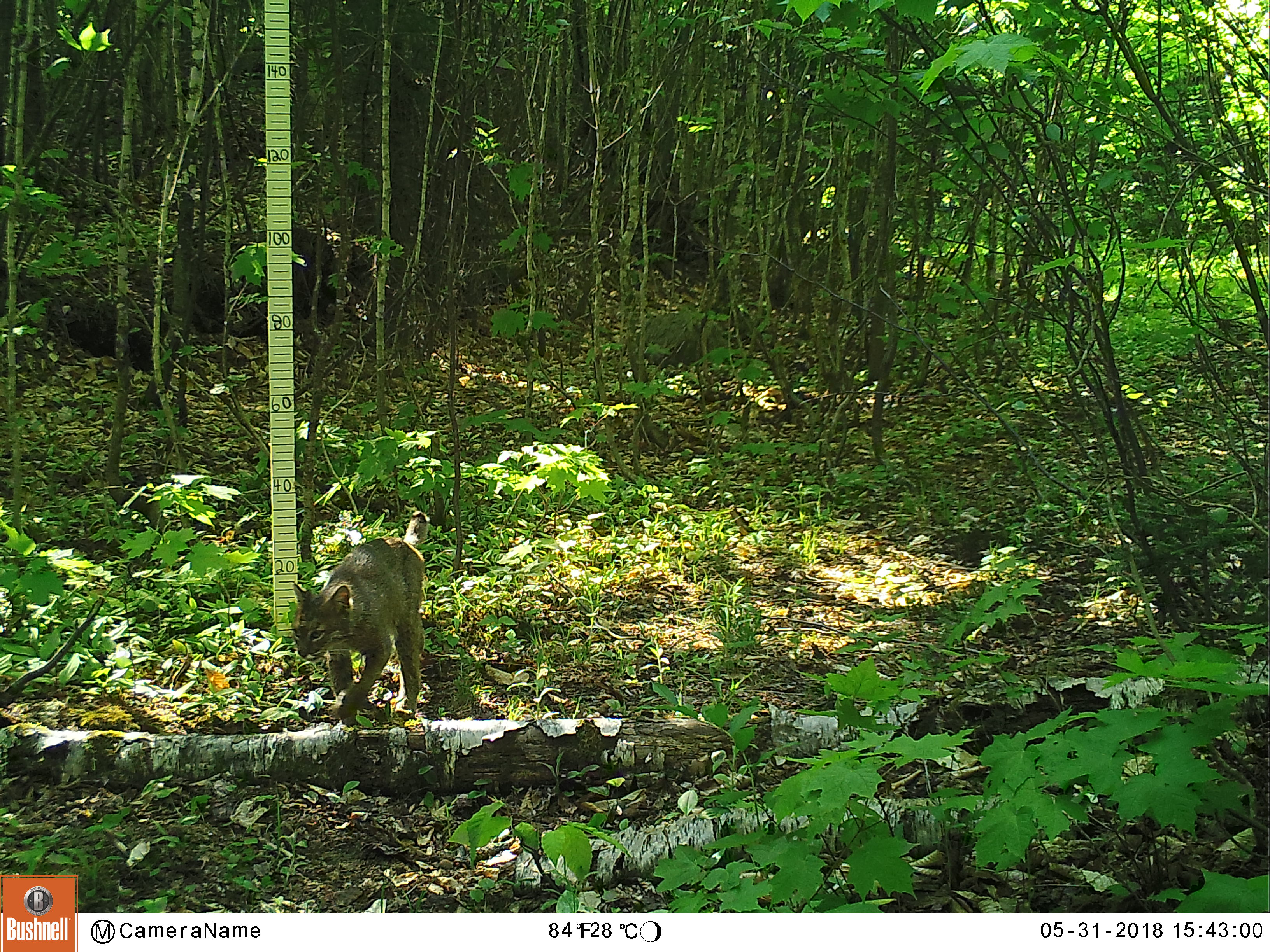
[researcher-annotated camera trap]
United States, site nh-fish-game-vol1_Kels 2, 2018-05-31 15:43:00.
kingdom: Animalia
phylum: Chordata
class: Mammalia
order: Carnivora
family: Felidae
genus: Lynx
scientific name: Lynx rufus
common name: bobcat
Bobcat (Lynx rufus).